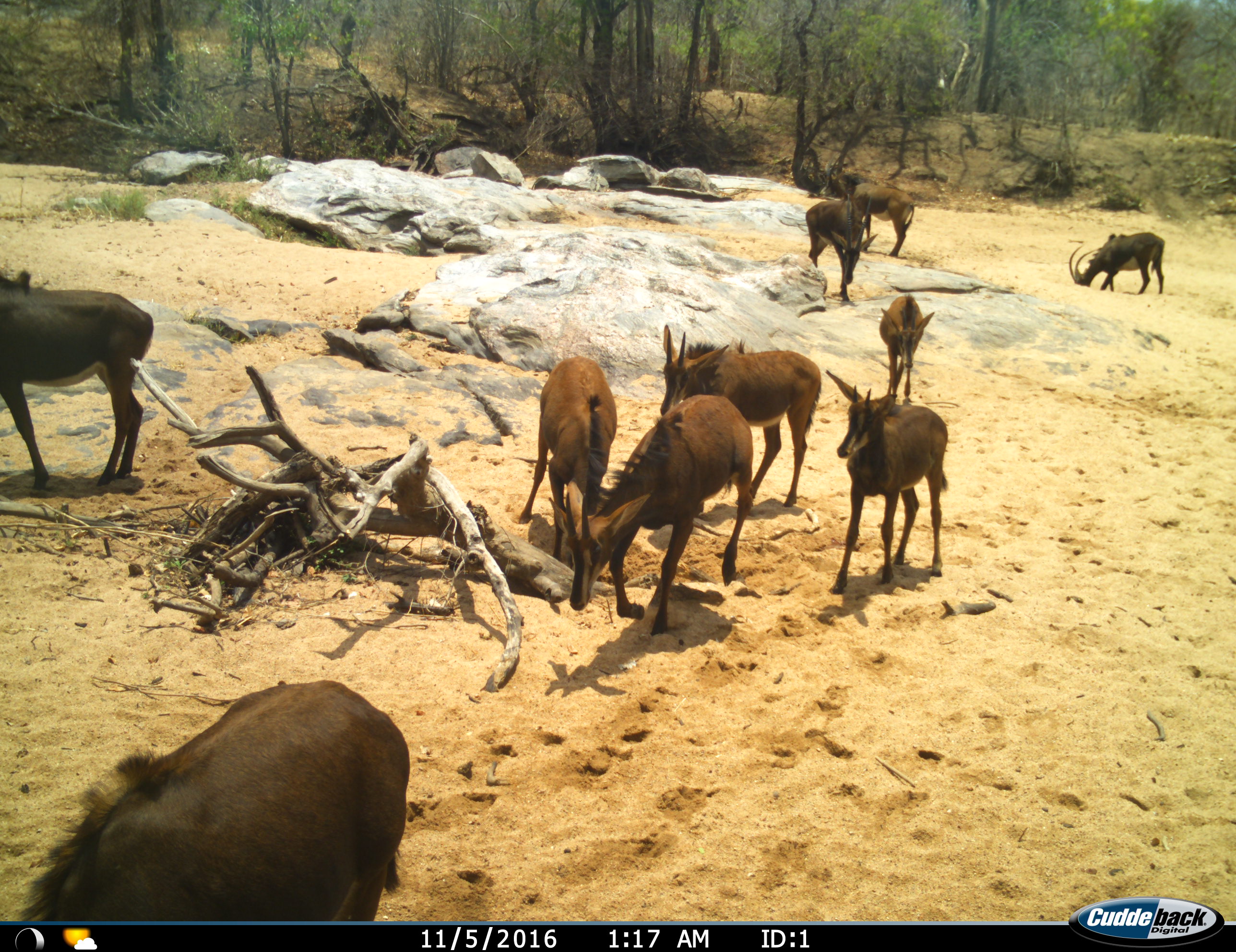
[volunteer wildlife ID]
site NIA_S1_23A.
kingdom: Animalia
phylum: Chordata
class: Mammalia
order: Artiodactyla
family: Bovidae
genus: Hippotragus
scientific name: Hippotragus niger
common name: sable antelope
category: sable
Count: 10.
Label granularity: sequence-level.